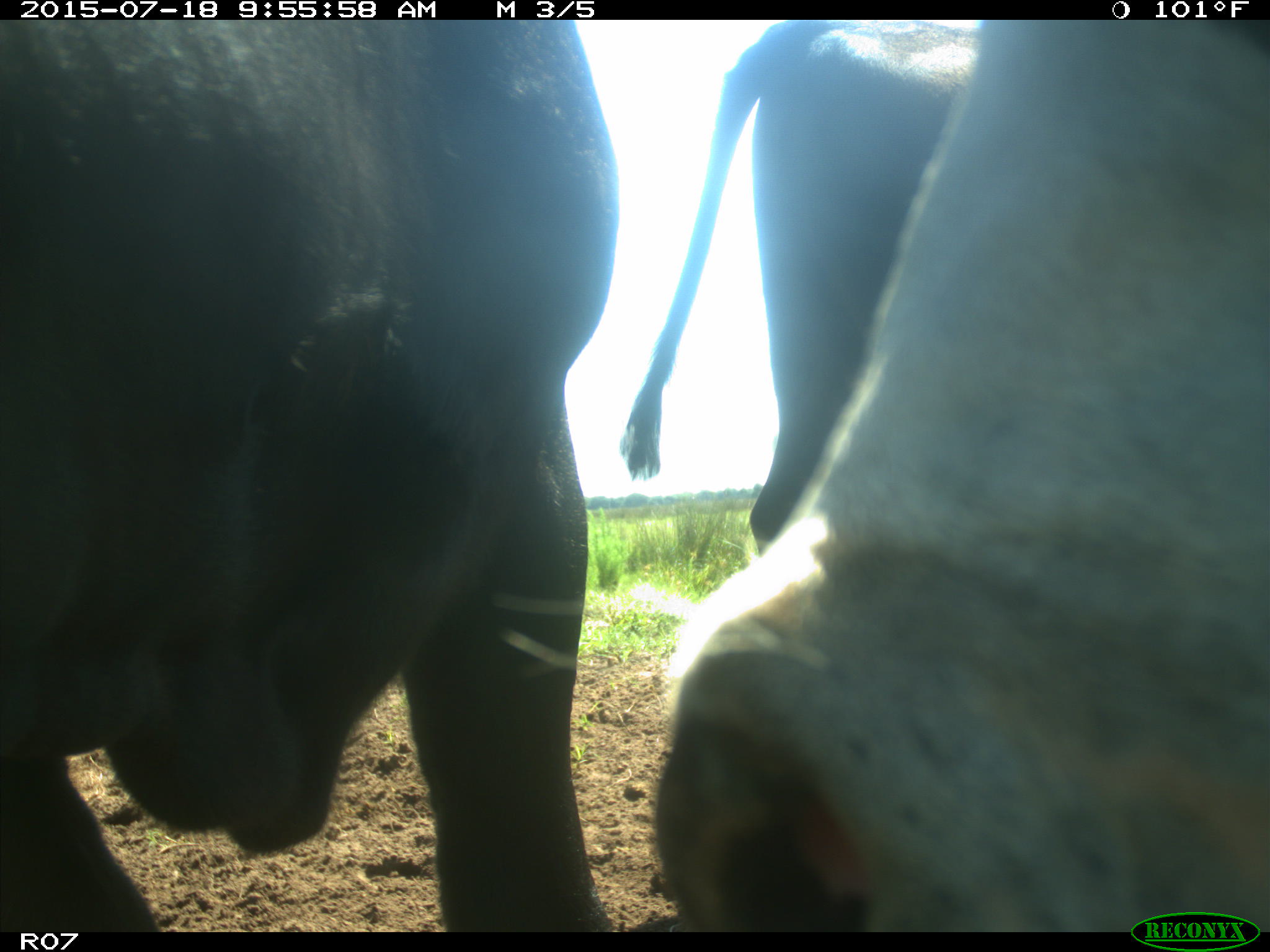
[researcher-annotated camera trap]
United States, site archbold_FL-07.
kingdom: Animalia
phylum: Chordata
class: Mammalia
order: Artiodactyla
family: Bovidae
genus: Bos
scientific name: Bos taurus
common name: domestic cow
Bos taurus (domestic cow).